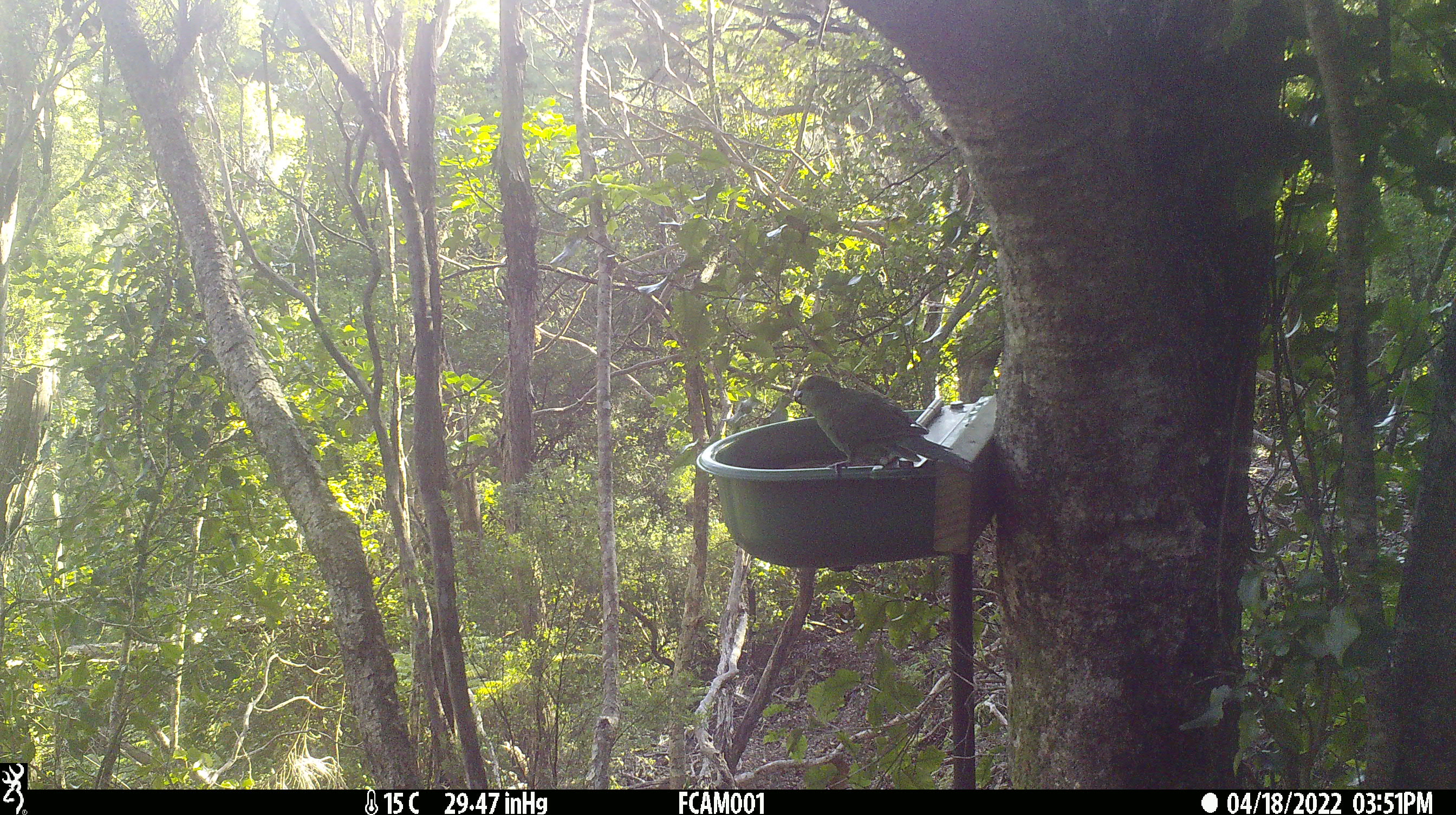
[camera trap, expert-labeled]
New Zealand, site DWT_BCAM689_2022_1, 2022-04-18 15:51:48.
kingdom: Animalia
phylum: Chordata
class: Aves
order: Psittaciformes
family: Psittaculidae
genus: Cyanoramphus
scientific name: Cyanoramphus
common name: parakeet